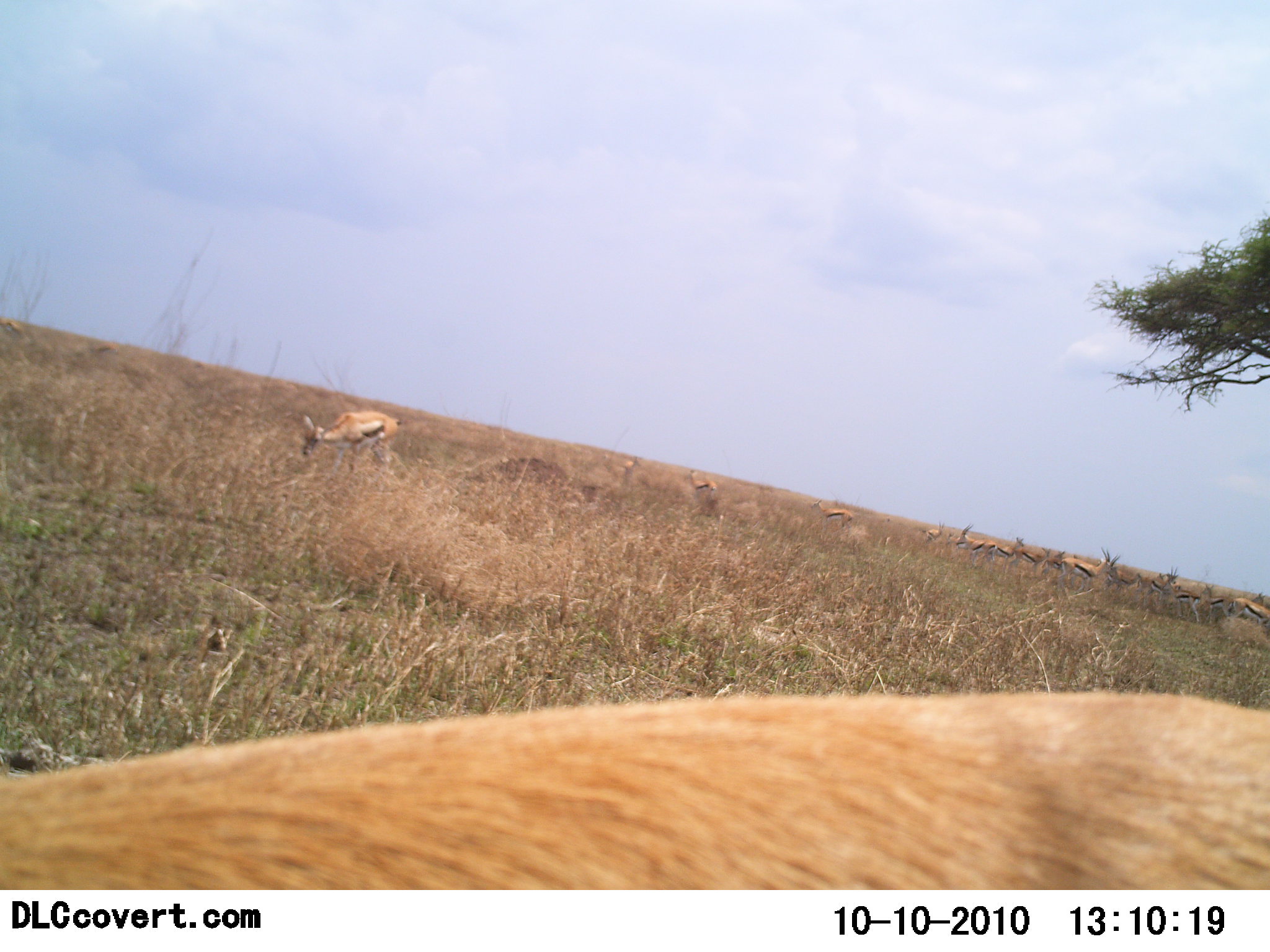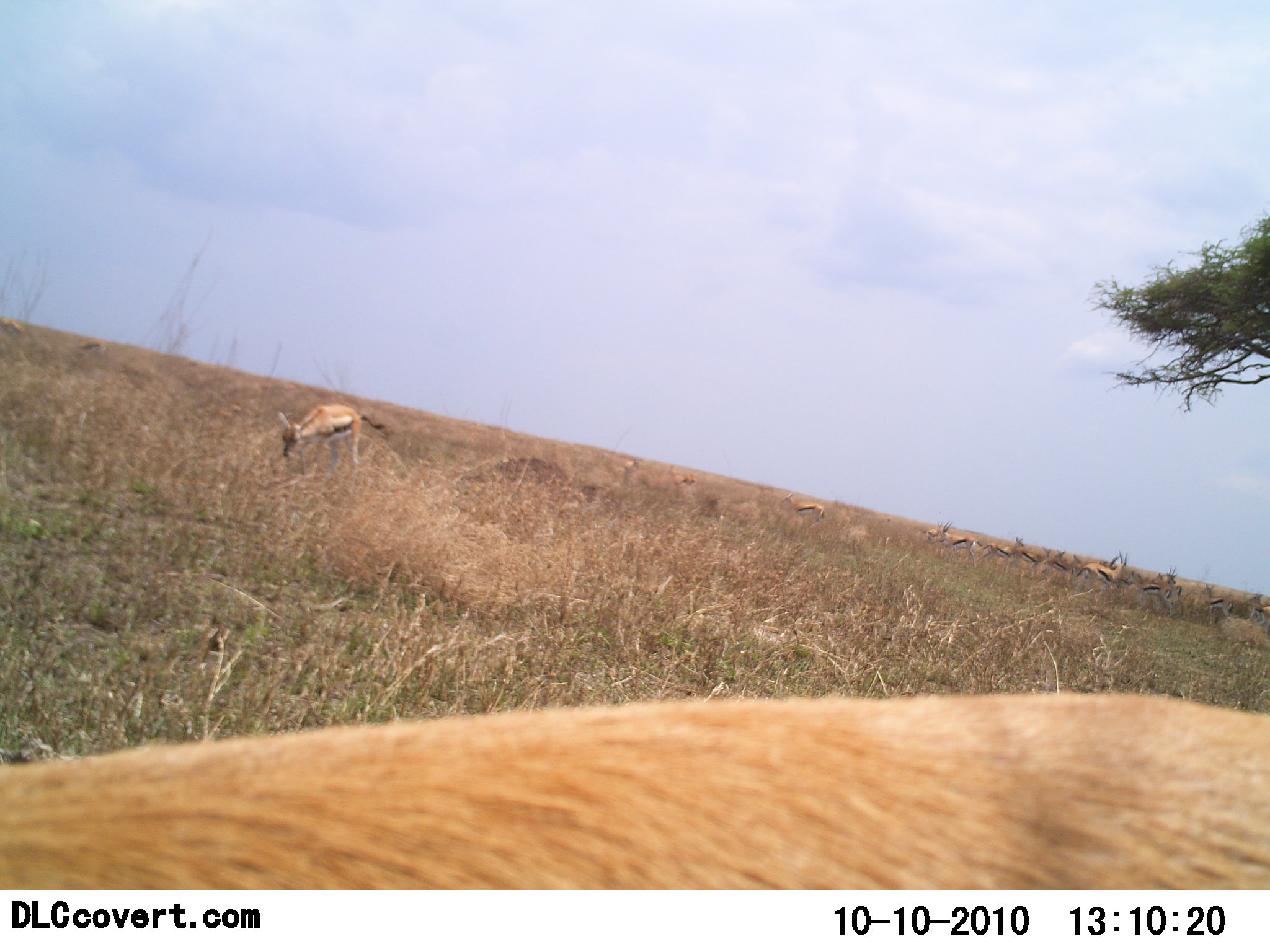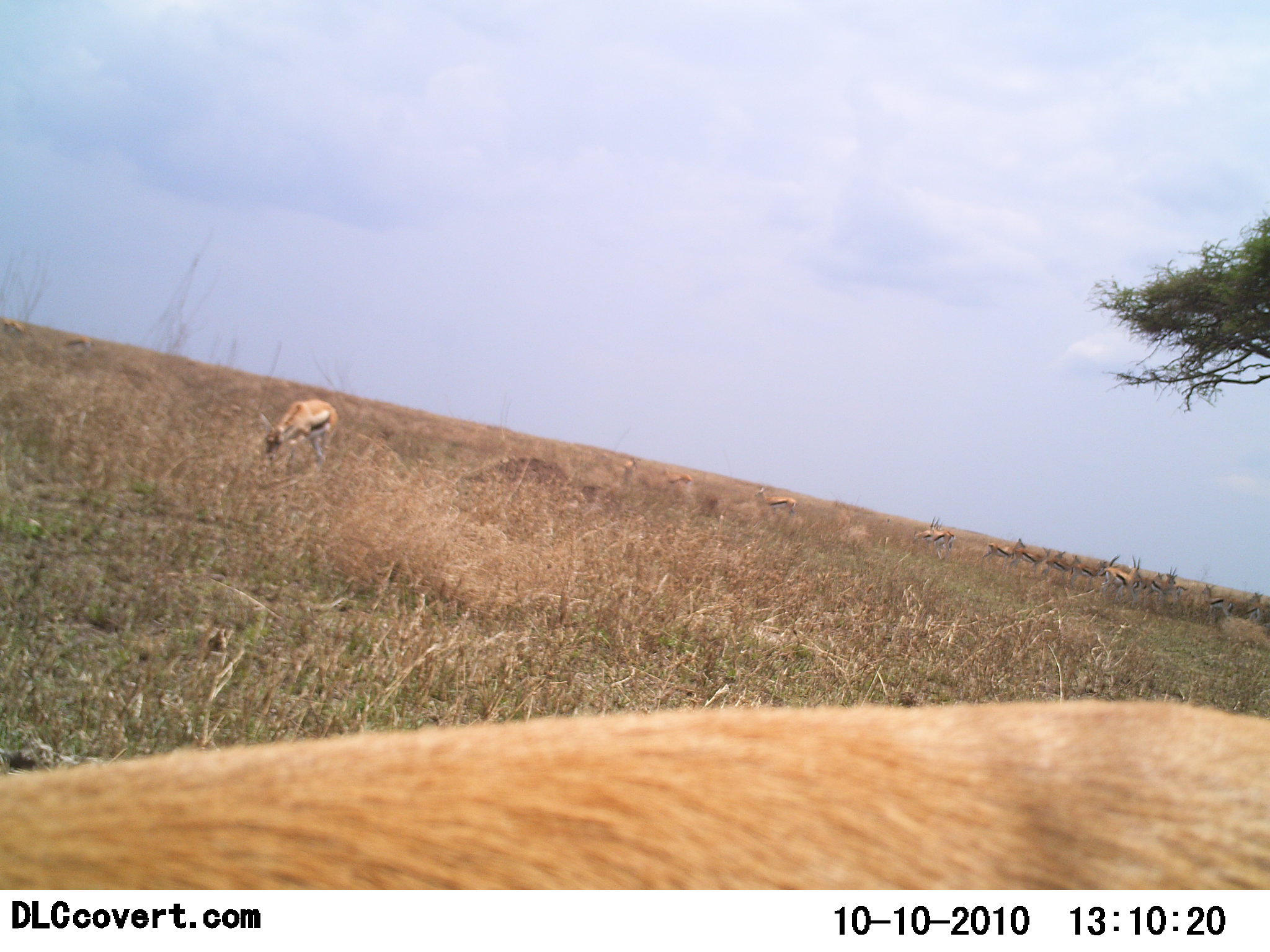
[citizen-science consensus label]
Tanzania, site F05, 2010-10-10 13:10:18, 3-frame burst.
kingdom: Animalia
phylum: Chordata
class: Mammalia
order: Artiodactyla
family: Bovidae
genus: Eudorcas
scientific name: Eudorcas thomsonii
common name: thomson's gazelle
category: gazellethomsons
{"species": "gazellethomsons (thomson's gazelle) (Eudorcas thomsonii)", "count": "11-50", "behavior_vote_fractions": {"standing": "50%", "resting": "6%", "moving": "31%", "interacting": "6%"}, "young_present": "0%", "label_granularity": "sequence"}